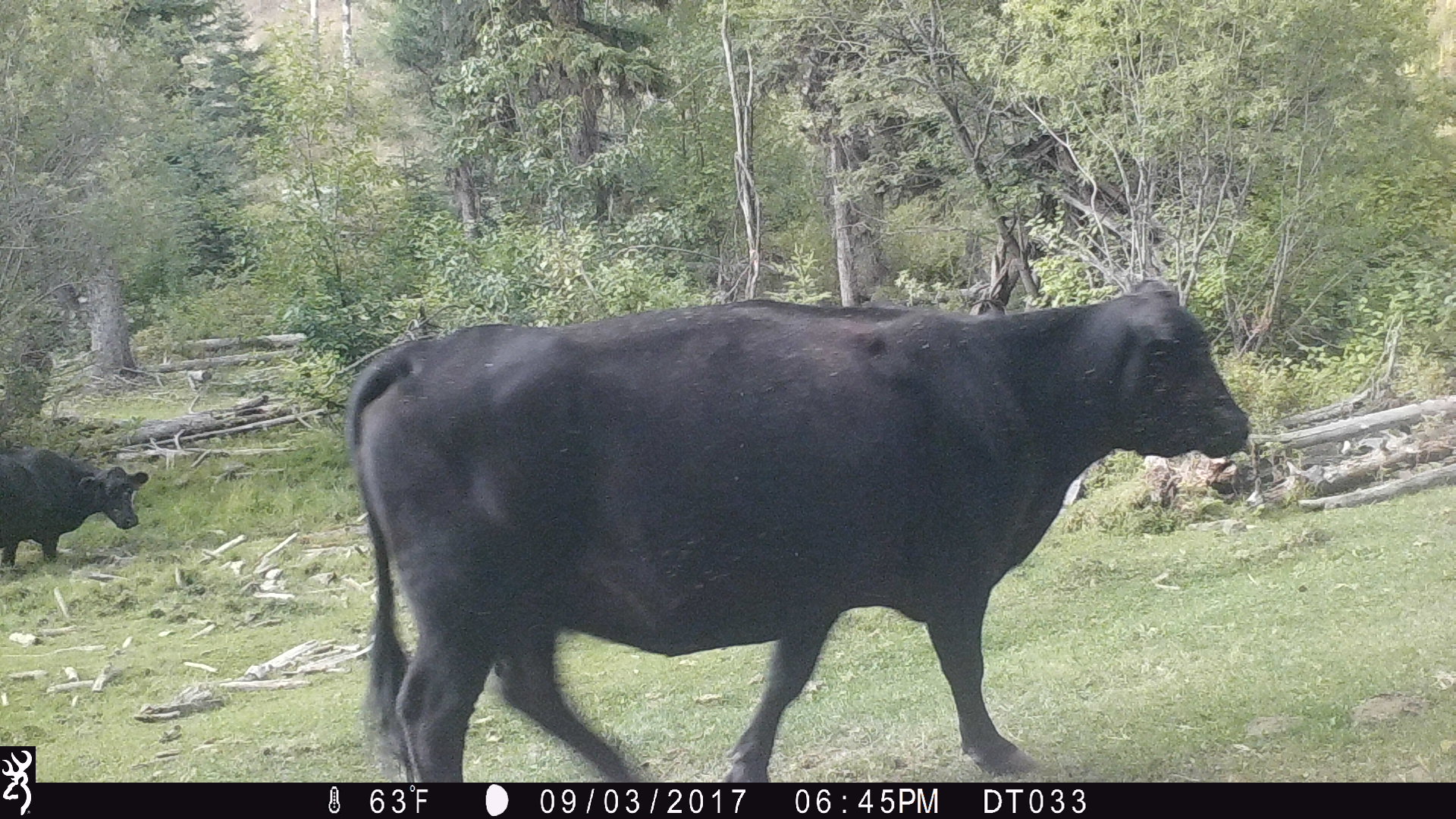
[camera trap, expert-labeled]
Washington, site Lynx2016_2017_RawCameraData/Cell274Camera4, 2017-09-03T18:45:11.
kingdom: Animalia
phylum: Chordata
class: Mammalia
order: Artiodactyla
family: Bovidae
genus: Bos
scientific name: Bos taurus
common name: domestic cattle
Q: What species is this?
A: Domestic cattle (Bos taurus).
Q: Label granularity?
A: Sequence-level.